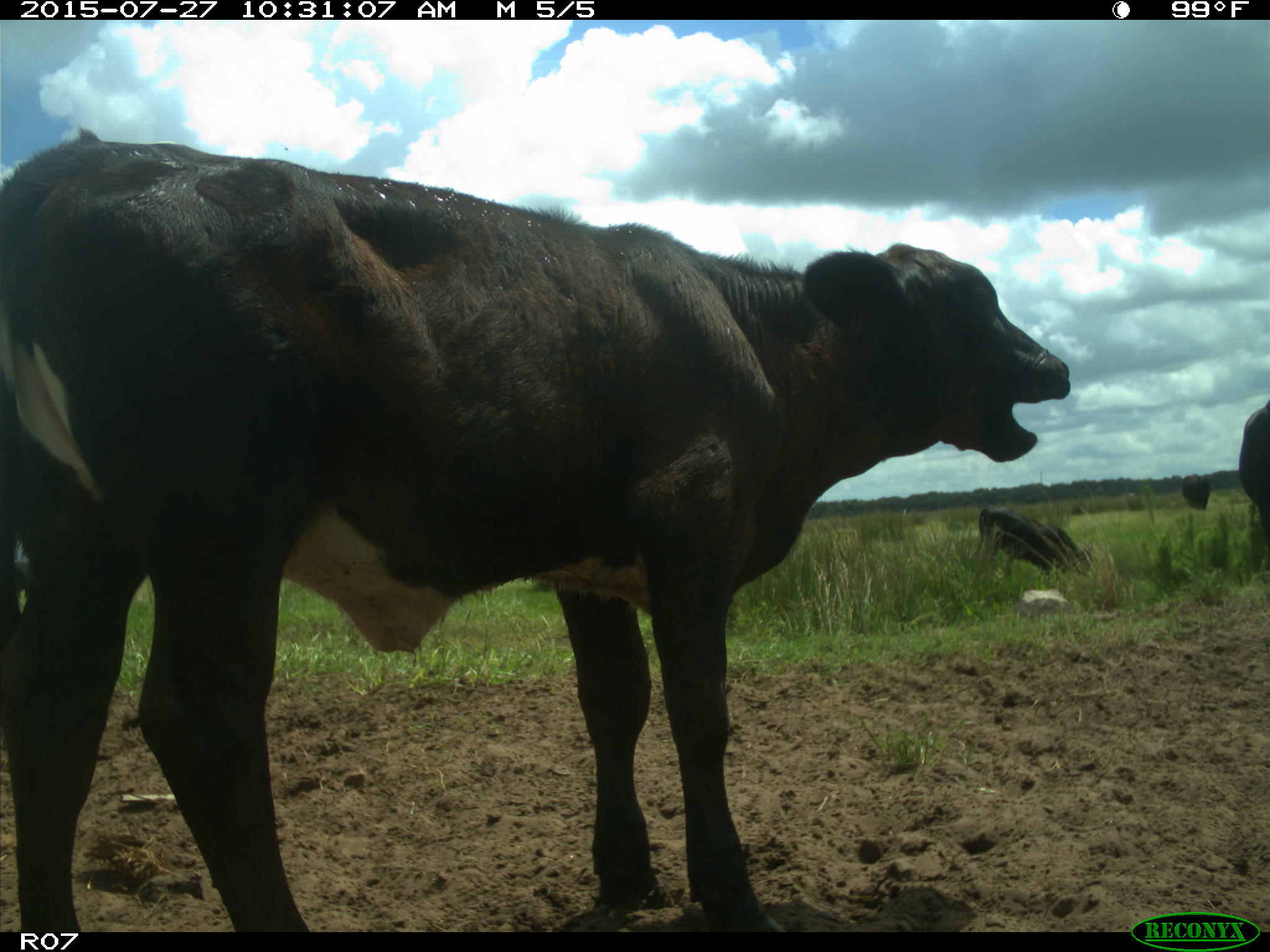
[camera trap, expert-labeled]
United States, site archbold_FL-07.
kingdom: Animalia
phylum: Chordata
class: Mammalia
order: Artiodactyla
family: Bovidae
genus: Bos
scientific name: Bos taurus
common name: domestic cow